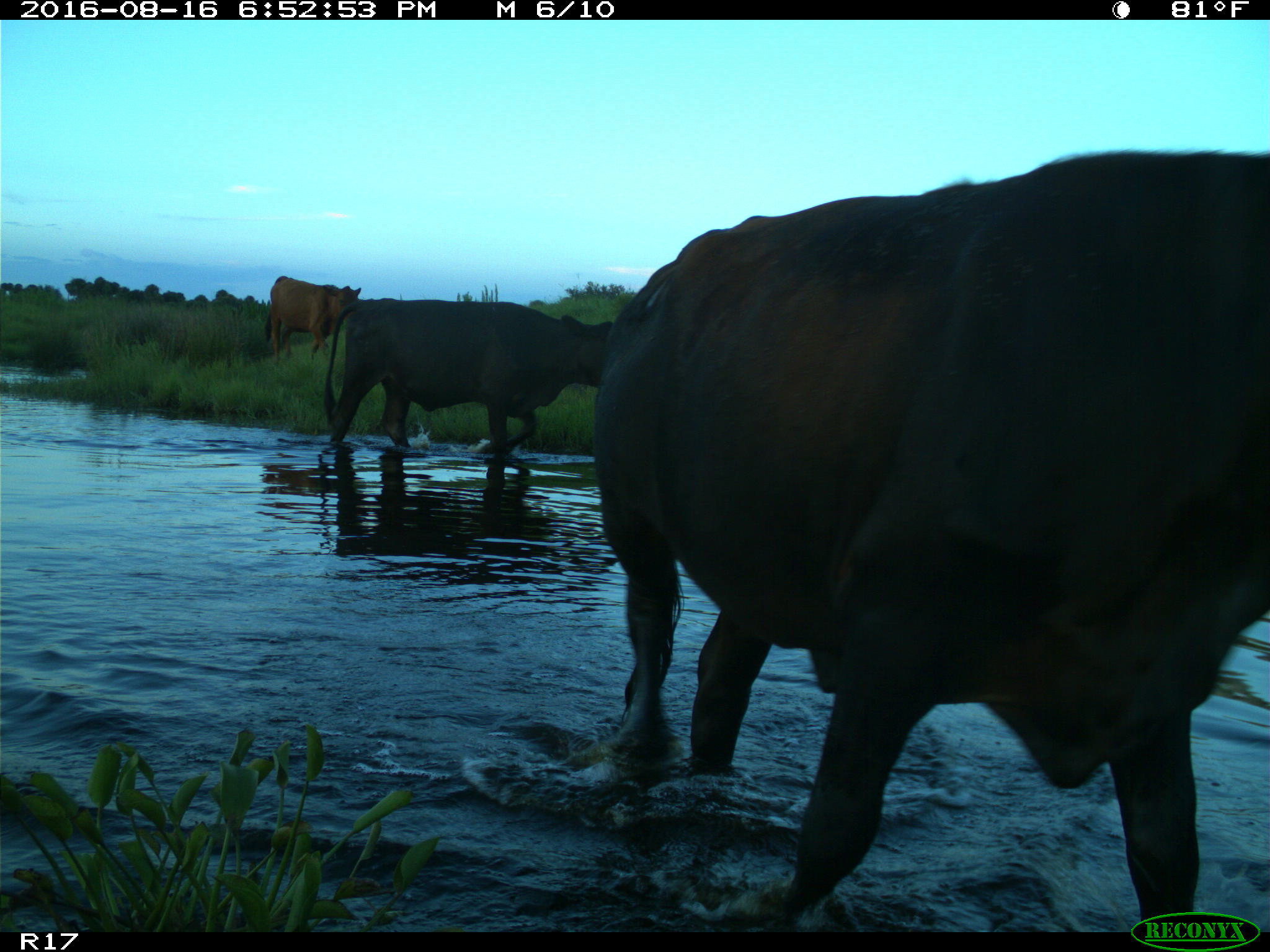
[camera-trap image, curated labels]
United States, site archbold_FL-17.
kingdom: Animalia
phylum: Chordata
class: Mammalia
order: Artiodactyla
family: Bovidae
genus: Bos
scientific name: Bos taurus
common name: domestic cow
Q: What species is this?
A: Bos taurus (domestic cow).